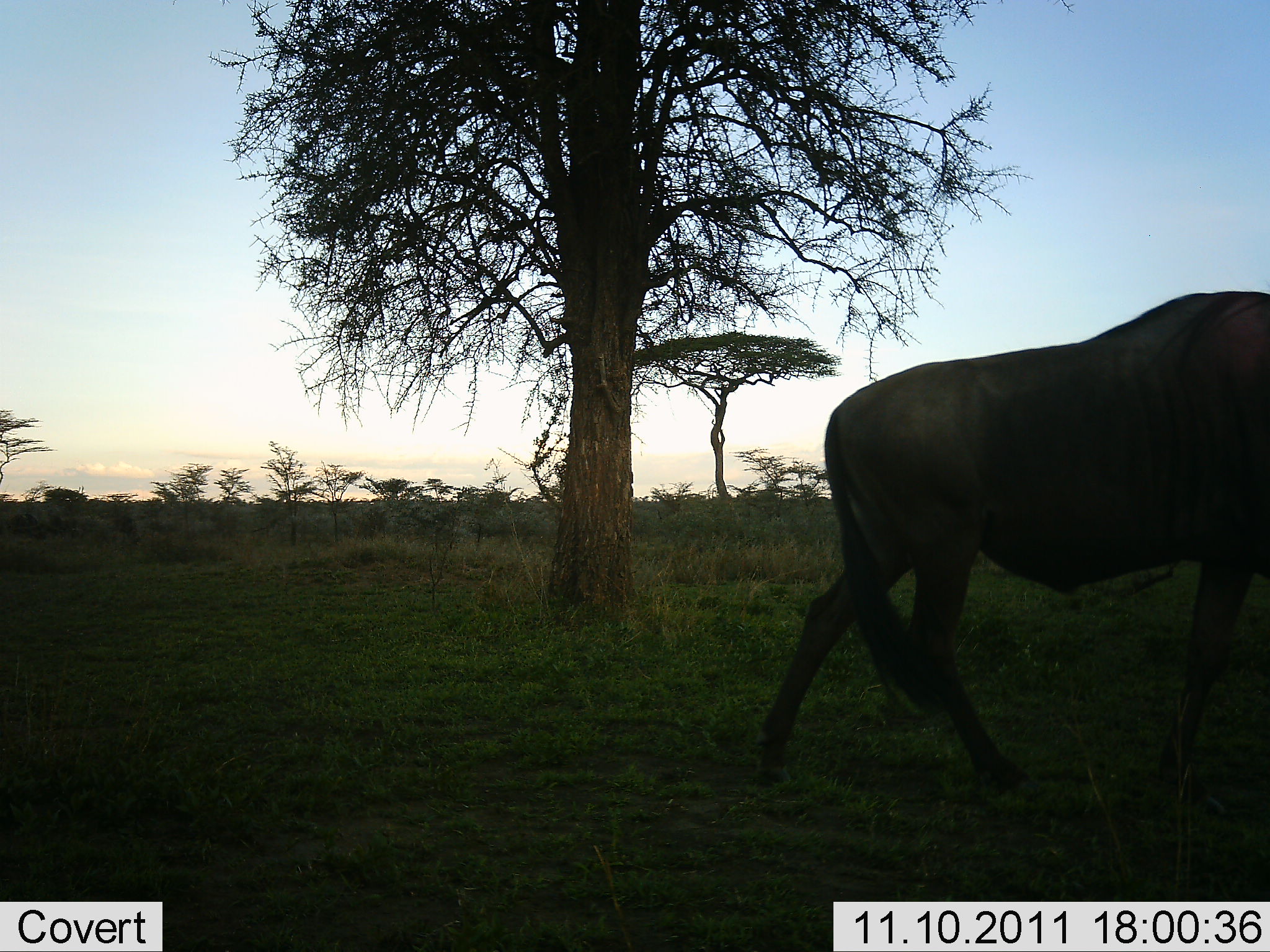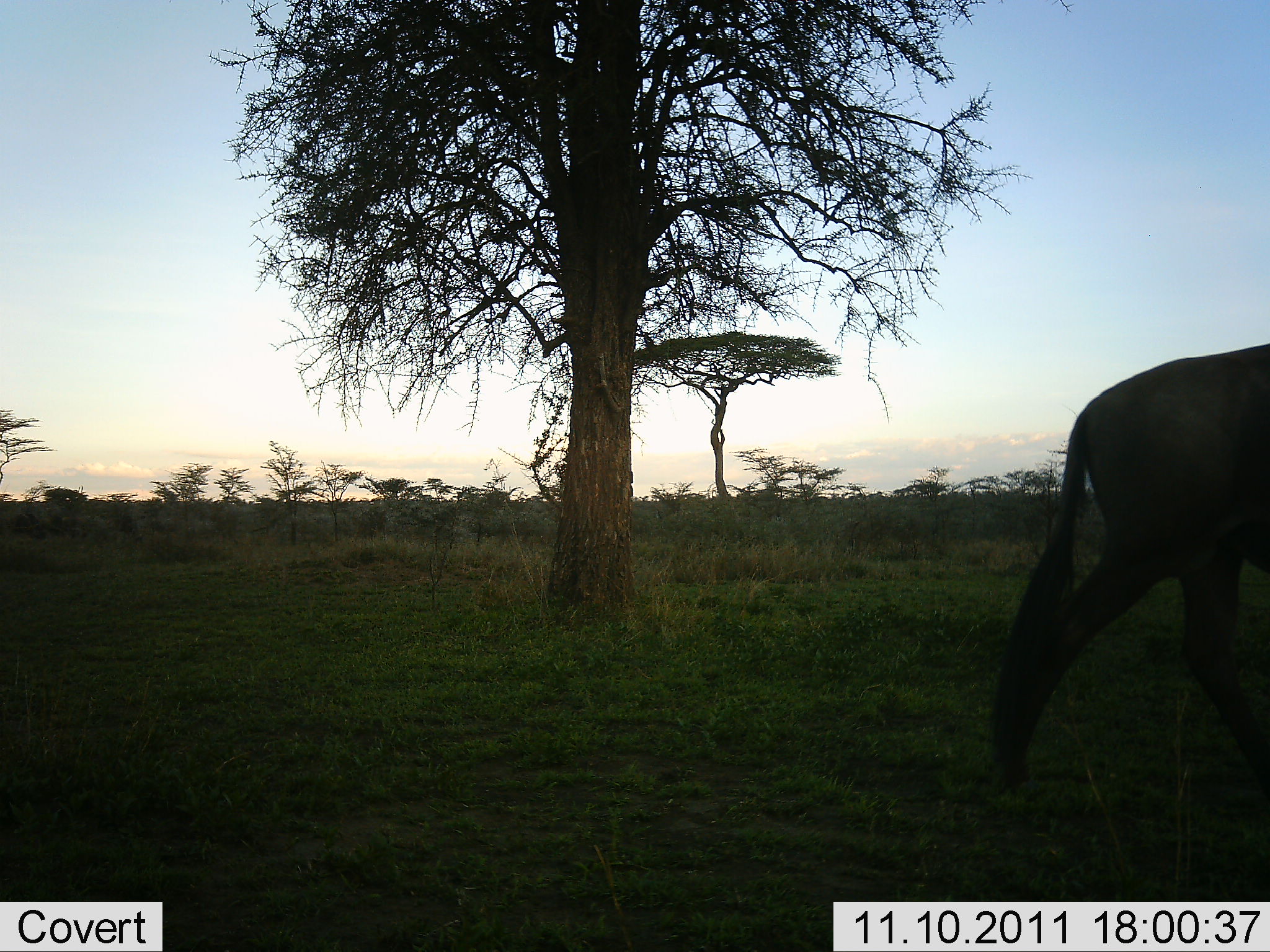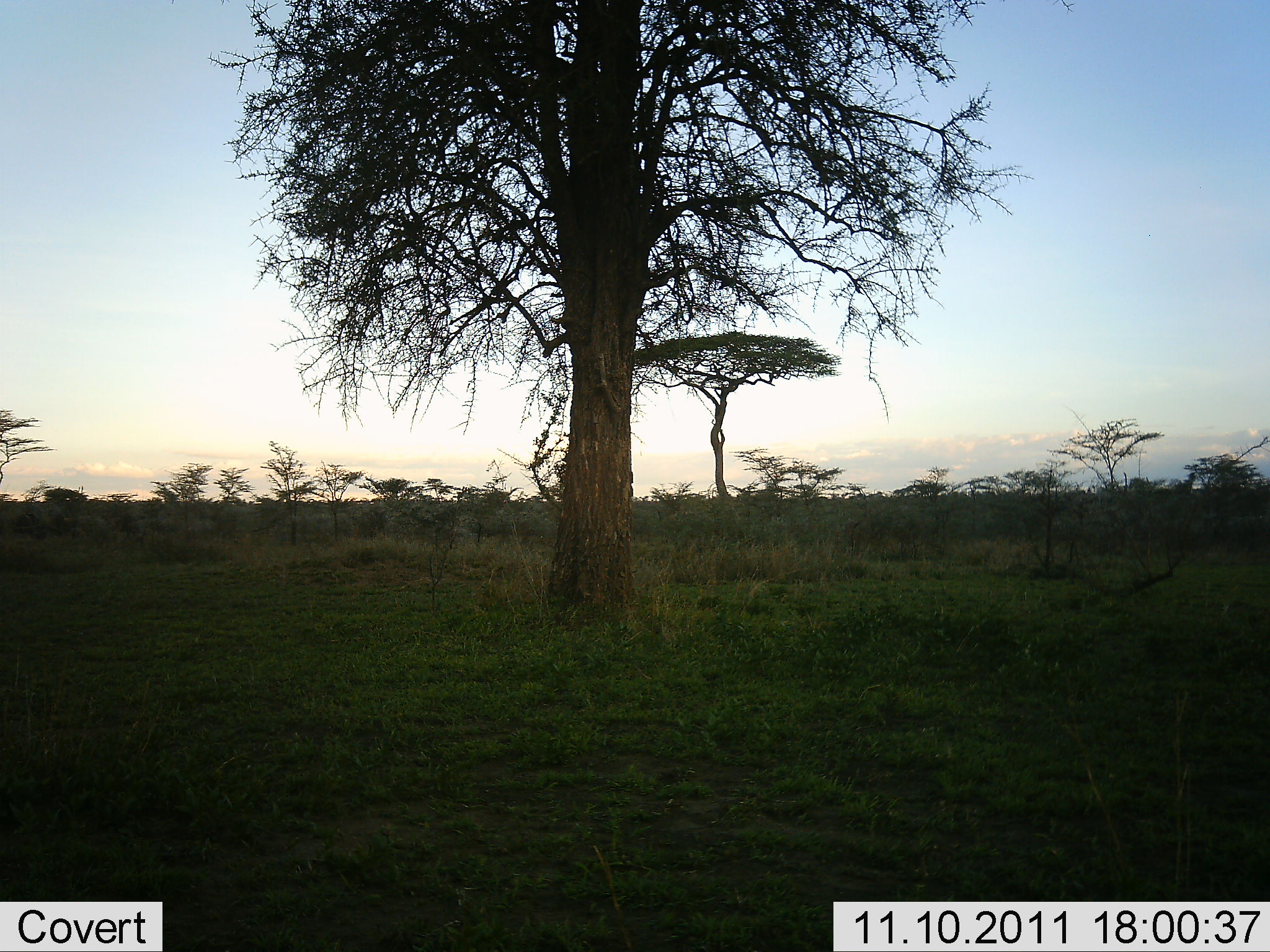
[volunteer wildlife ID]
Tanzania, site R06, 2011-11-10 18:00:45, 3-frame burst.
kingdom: Animalia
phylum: Chordata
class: Mammalia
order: Artiodactyla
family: Bovidae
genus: Connochaetes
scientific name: Connochaetes taurinus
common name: blue wildebeest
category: wildebeest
Wildebeest (blue wildebeest) (Connochaetes taurinus), count 1. Behavior (volunteer vote fractions): standing 0%, resting 0%, moving 100%, interacting 0%. Young present (vote fraction): 0%. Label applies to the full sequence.